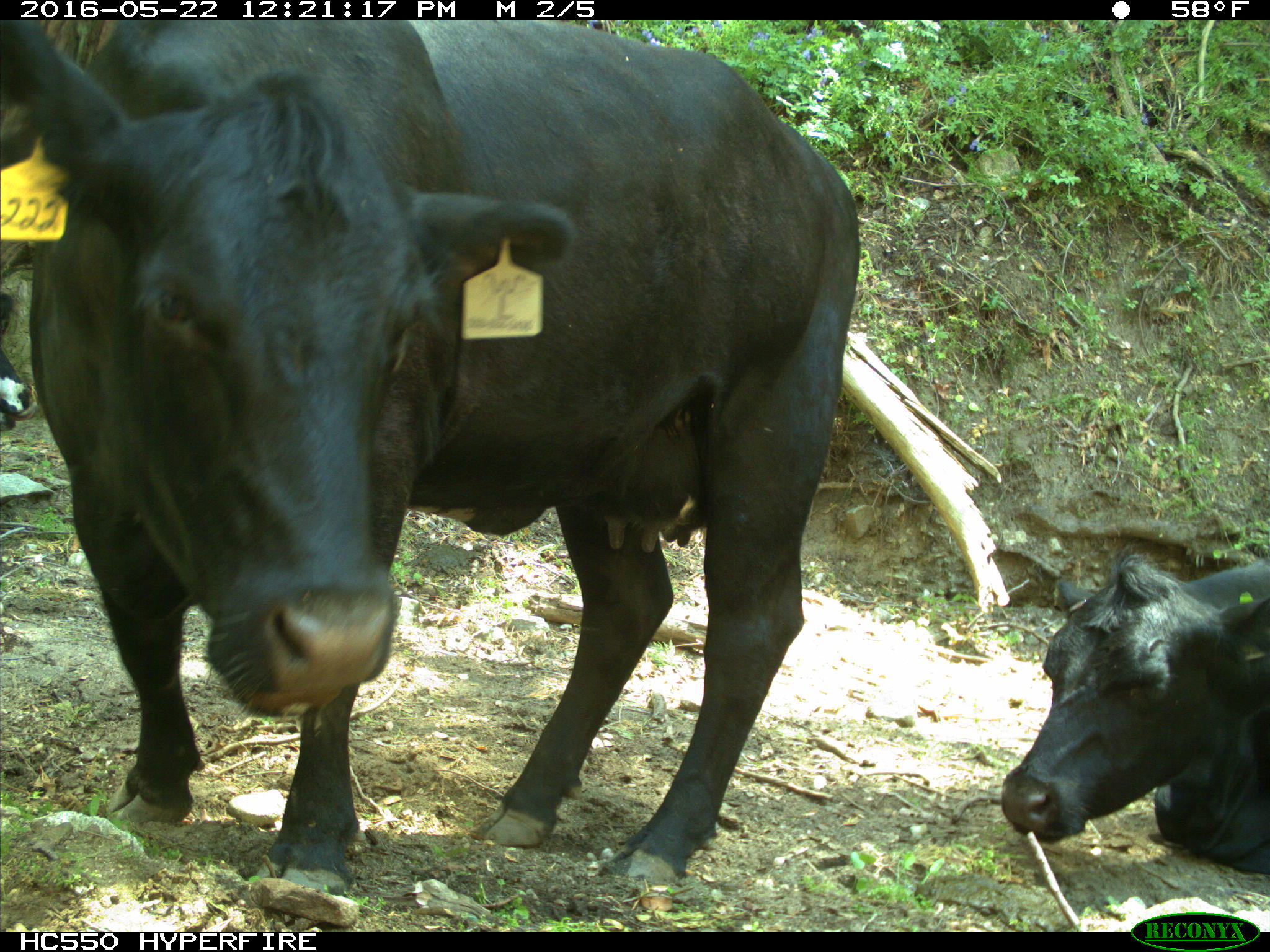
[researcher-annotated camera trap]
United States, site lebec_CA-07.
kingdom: Animalia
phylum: Chordata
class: Mammalia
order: Artiodactyla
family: Bovidae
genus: Bos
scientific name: Bos taurus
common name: domestic cow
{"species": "Bos taurus (domestic cow)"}